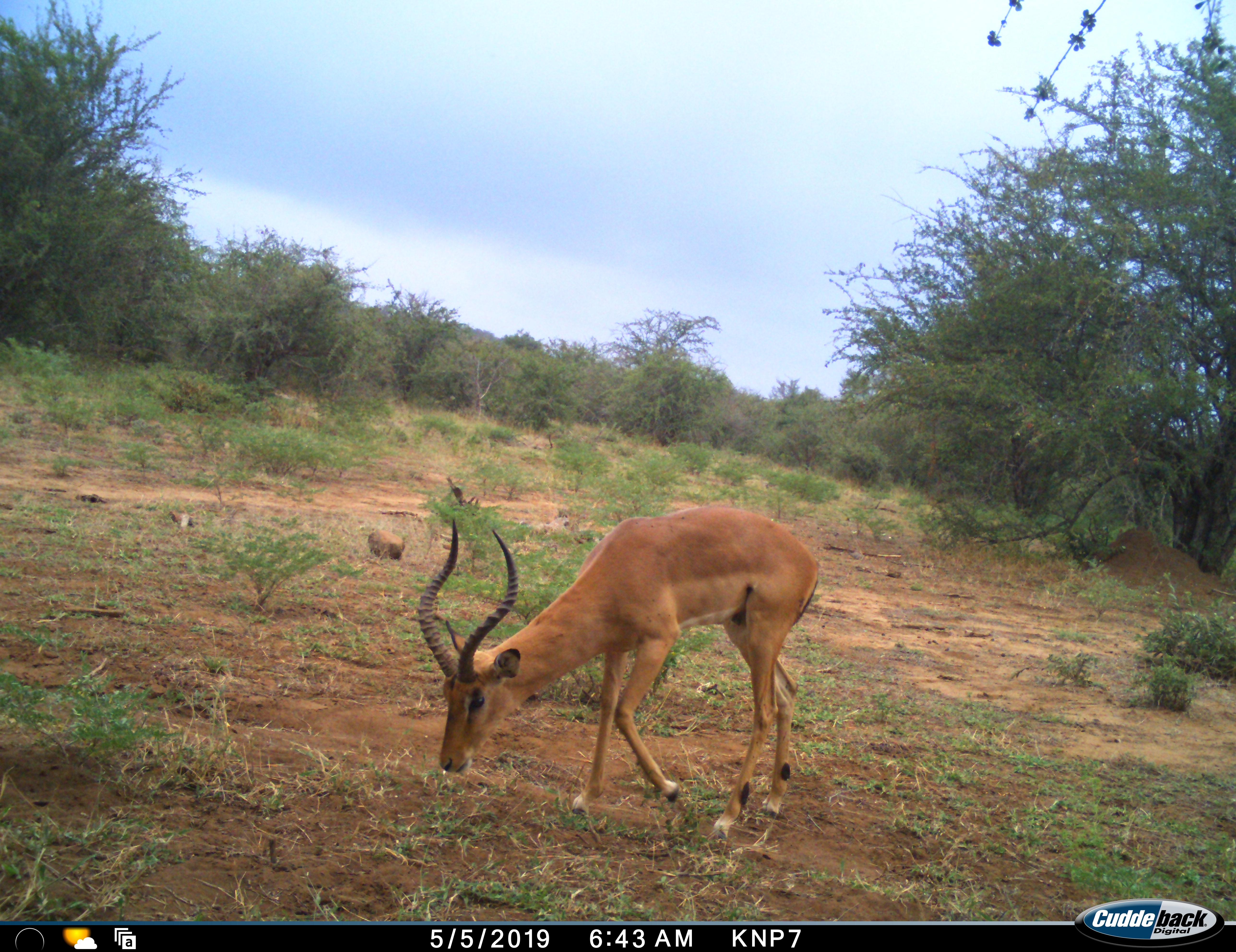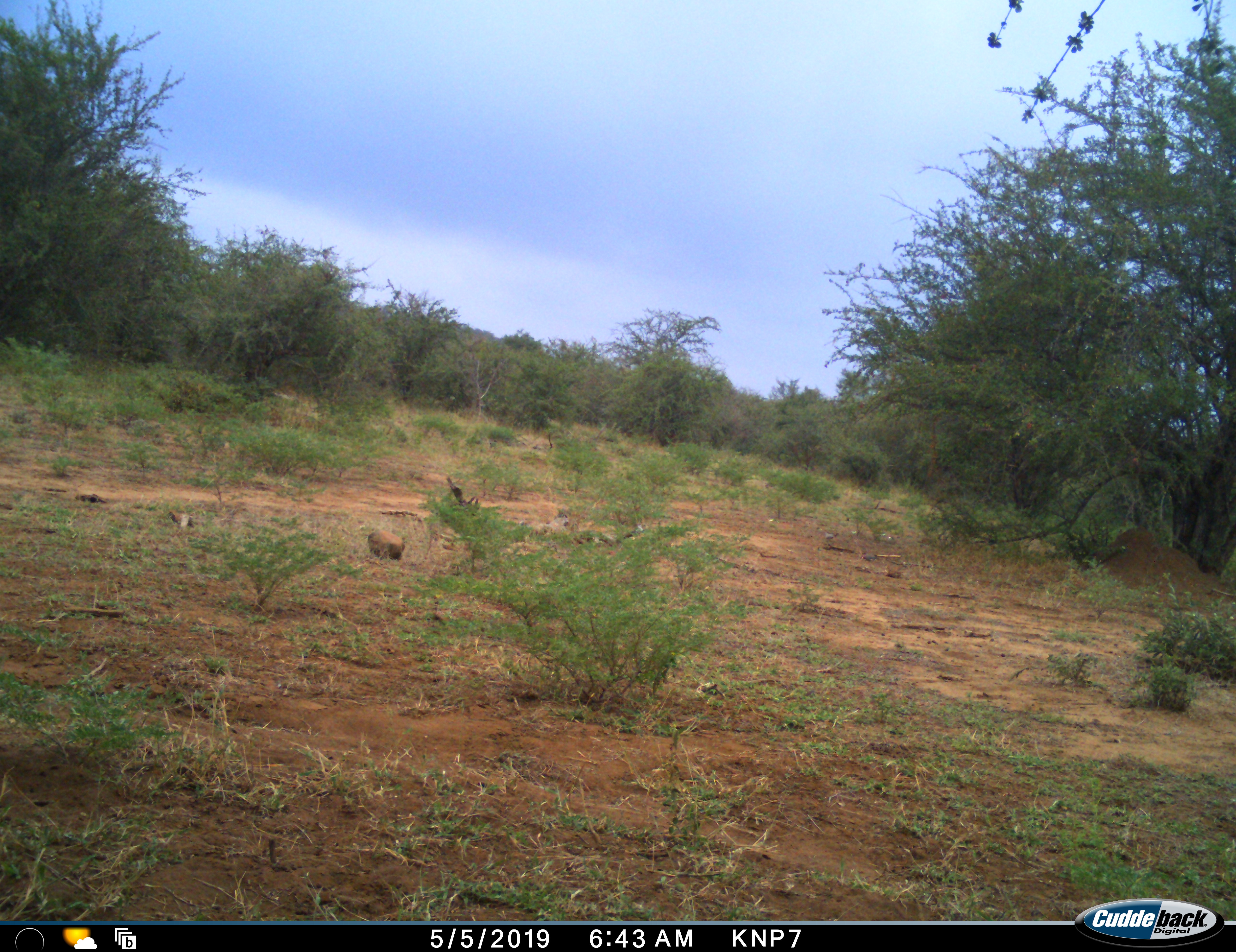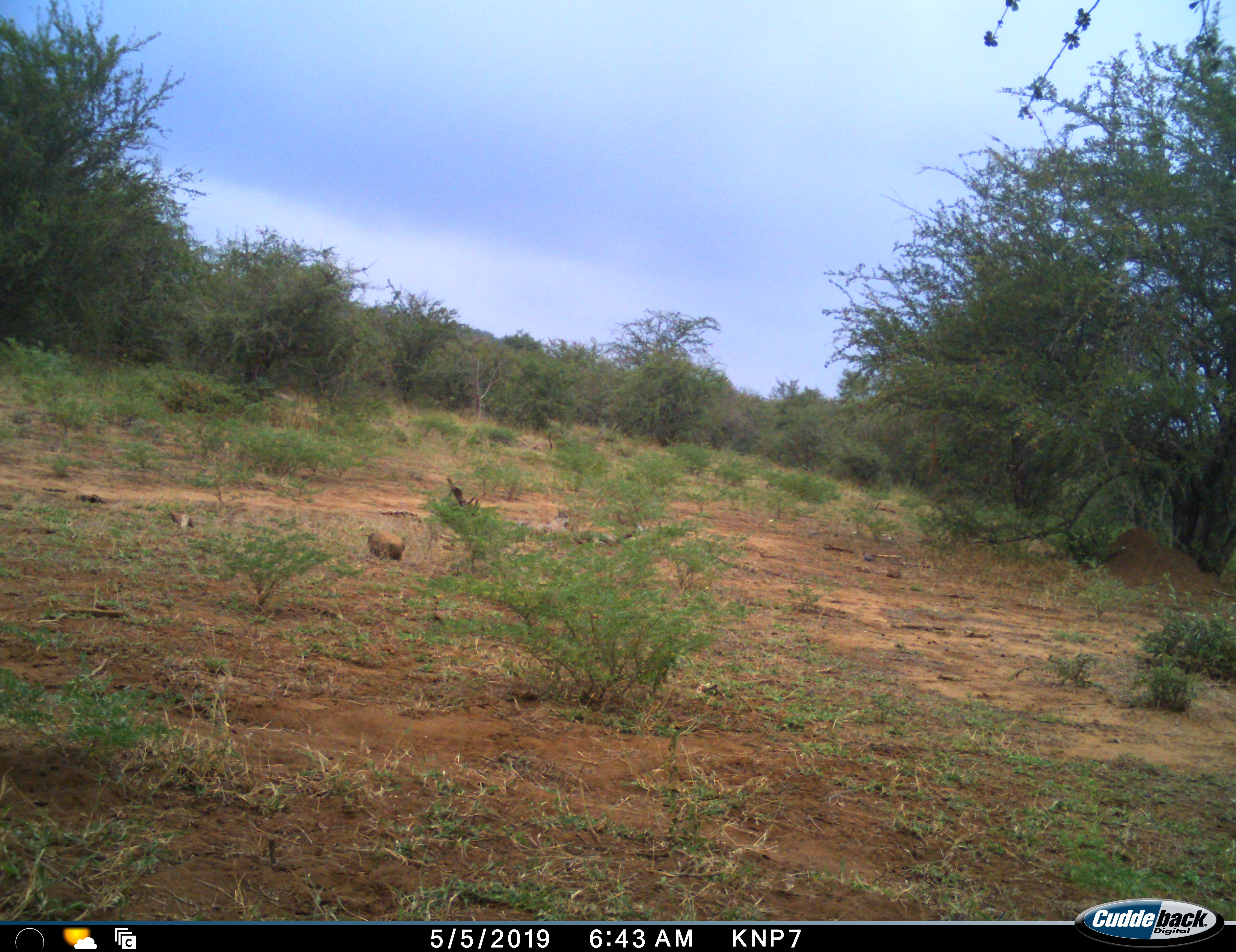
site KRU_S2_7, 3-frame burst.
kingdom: Animalia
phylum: Chordata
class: Mammalia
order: Artiodactyla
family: Bovidae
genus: Aepyceros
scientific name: Aepyceros melampus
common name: impala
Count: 1.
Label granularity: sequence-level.